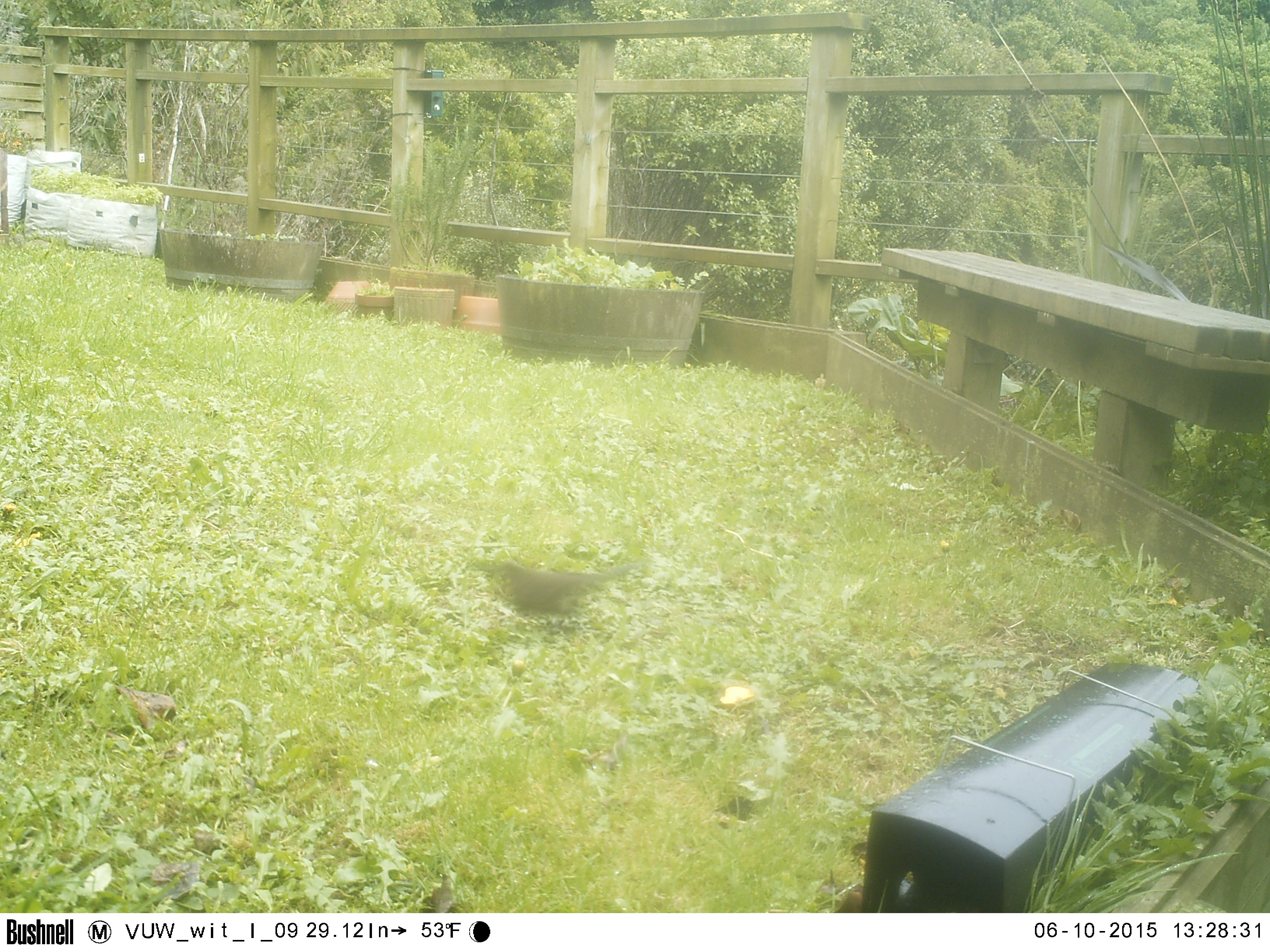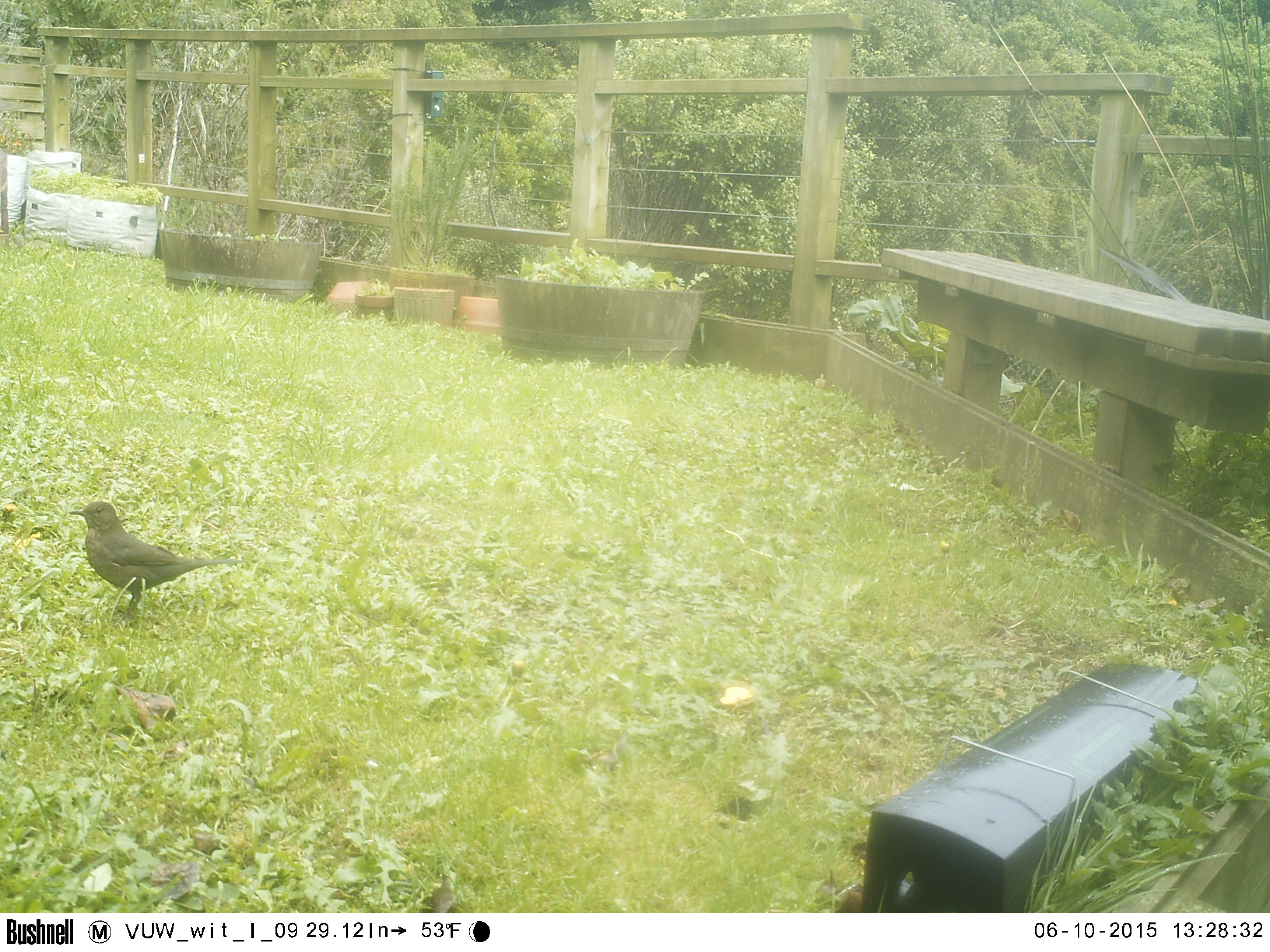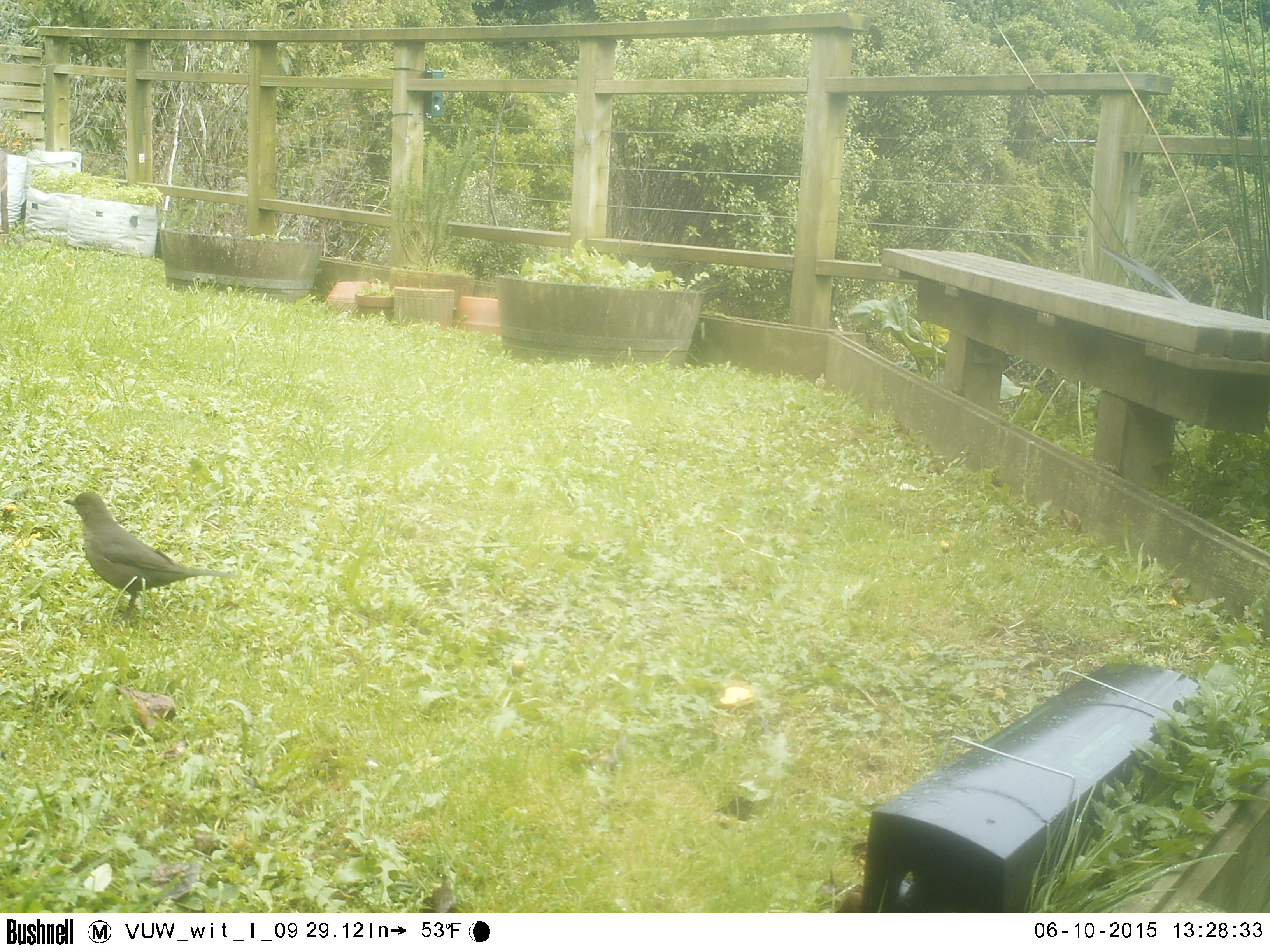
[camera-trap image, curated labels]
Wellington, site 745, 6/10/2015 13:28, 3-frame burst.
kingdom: Animalia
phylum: Chordata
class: Aves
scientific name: Aves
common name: bird